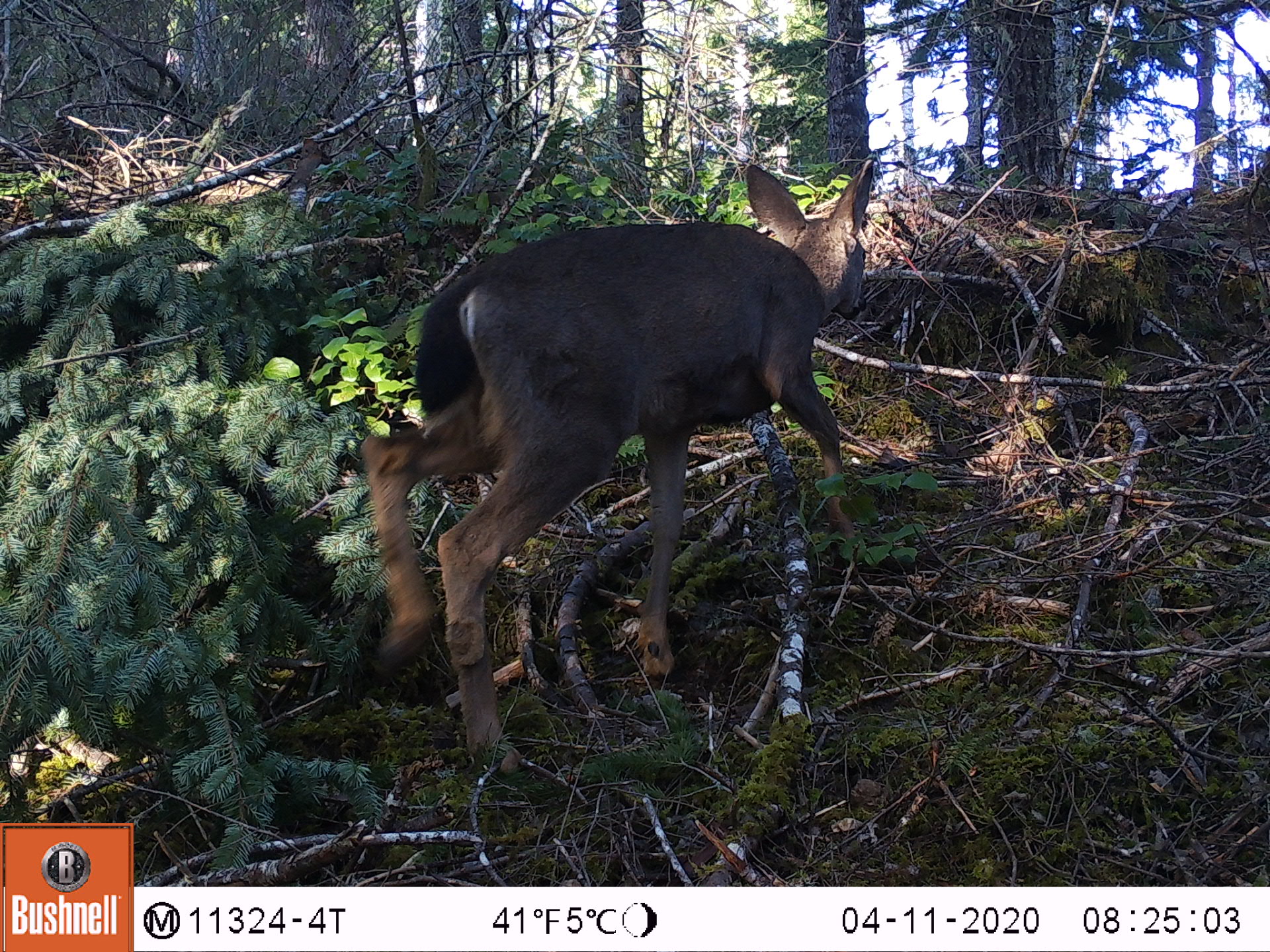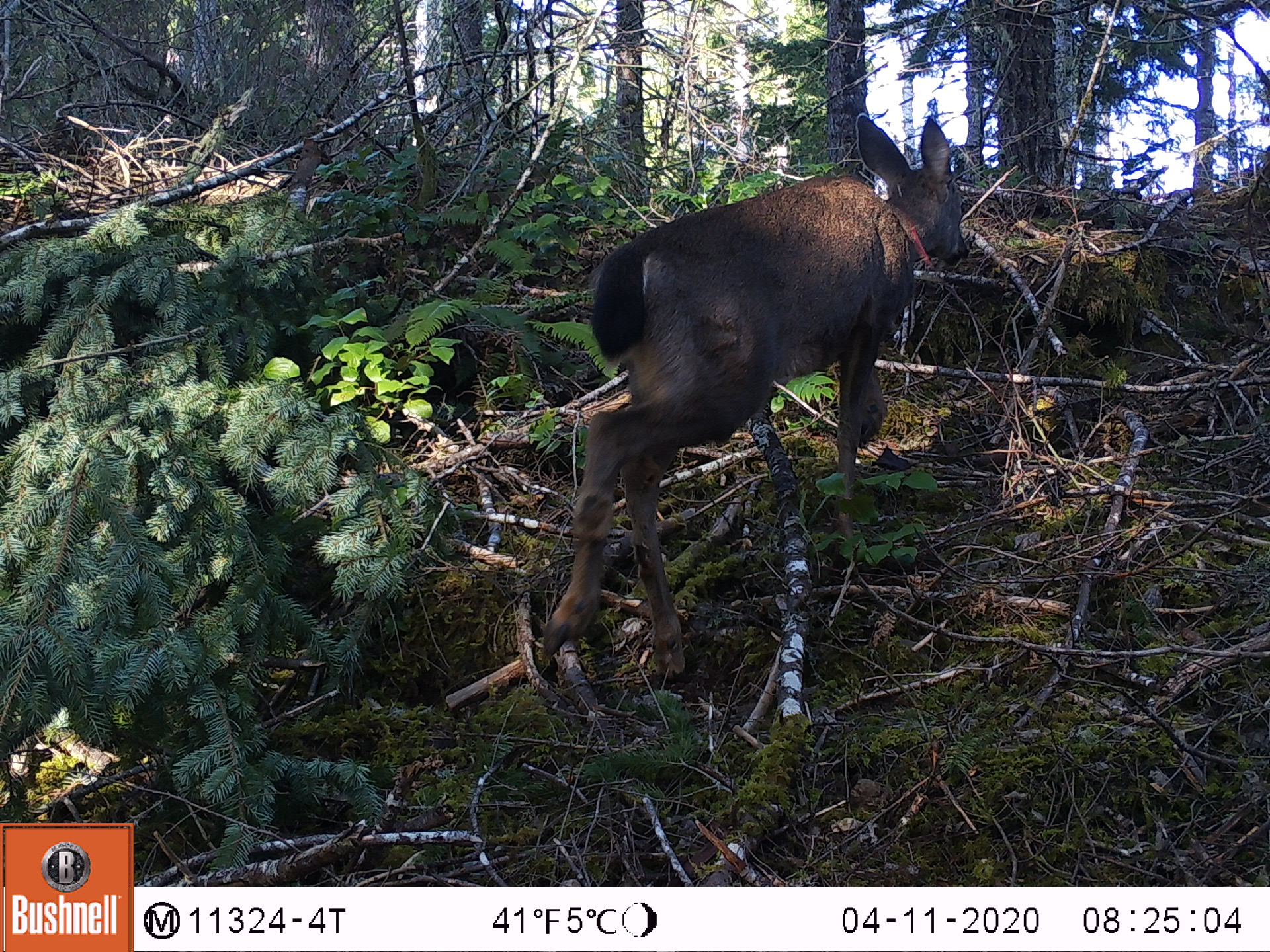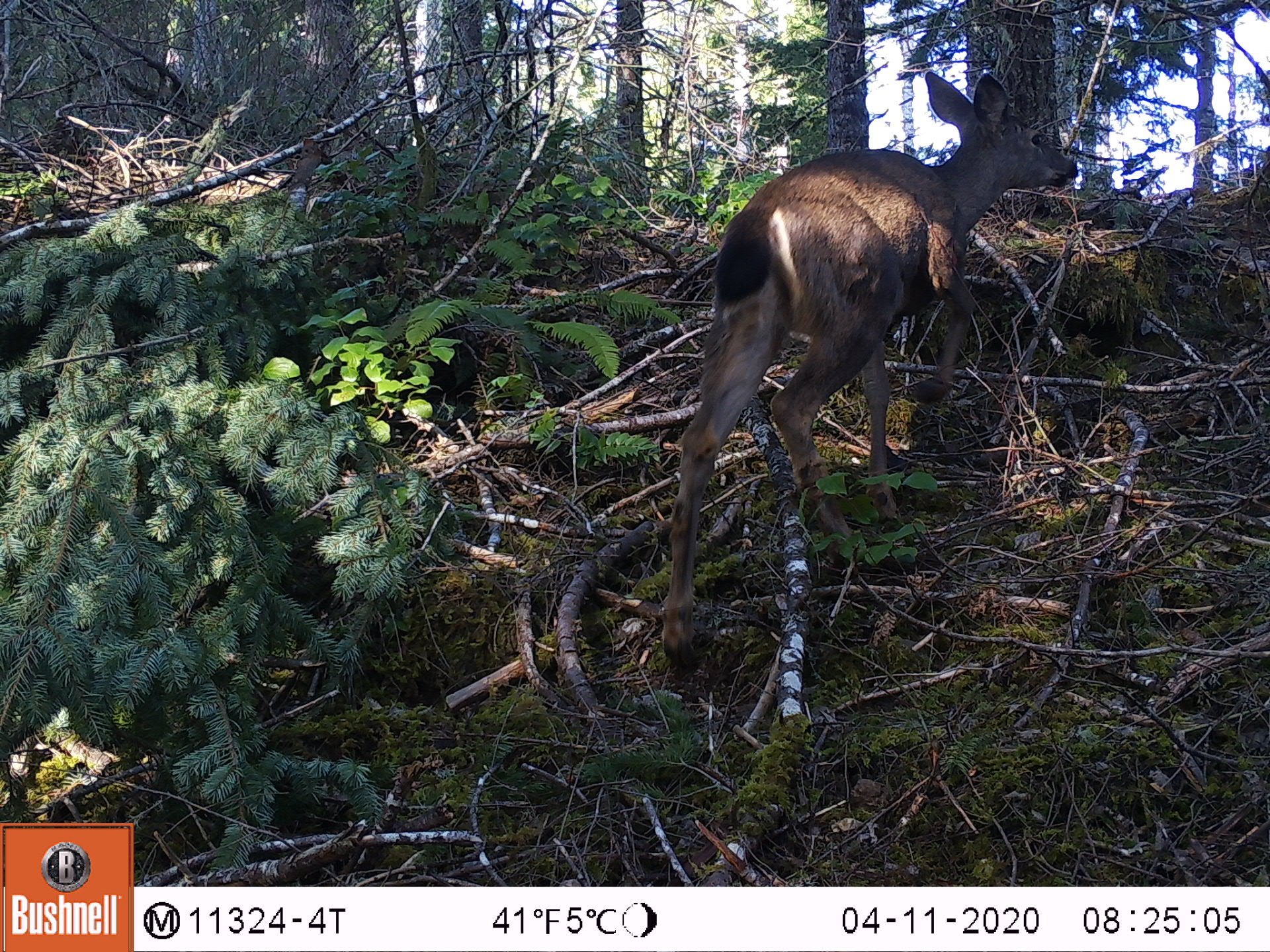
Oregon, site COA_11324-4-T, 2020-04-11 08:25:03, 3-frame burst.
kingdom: Animalia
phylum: Chordata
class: Mammalia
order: Artiodactyla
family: Cervidae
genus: Odocoileus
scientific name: Odocoileus hemionus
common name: black-tailed deer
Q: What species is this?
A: Black-tailed deer (Odocoileus hemionus).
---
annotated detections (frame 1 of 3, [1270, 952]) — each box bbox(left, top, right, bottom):
black-tailed deer: bbox(349, 142, 898, 787)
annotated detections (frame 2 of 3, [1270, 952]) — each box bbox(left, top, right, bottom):
black-tailed deer: bbox(530, 102, 982, 697)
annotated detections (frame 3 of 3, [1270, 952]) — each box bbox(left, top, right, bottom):
black-tailed deer: bbox(651, 62, 1094, 677)